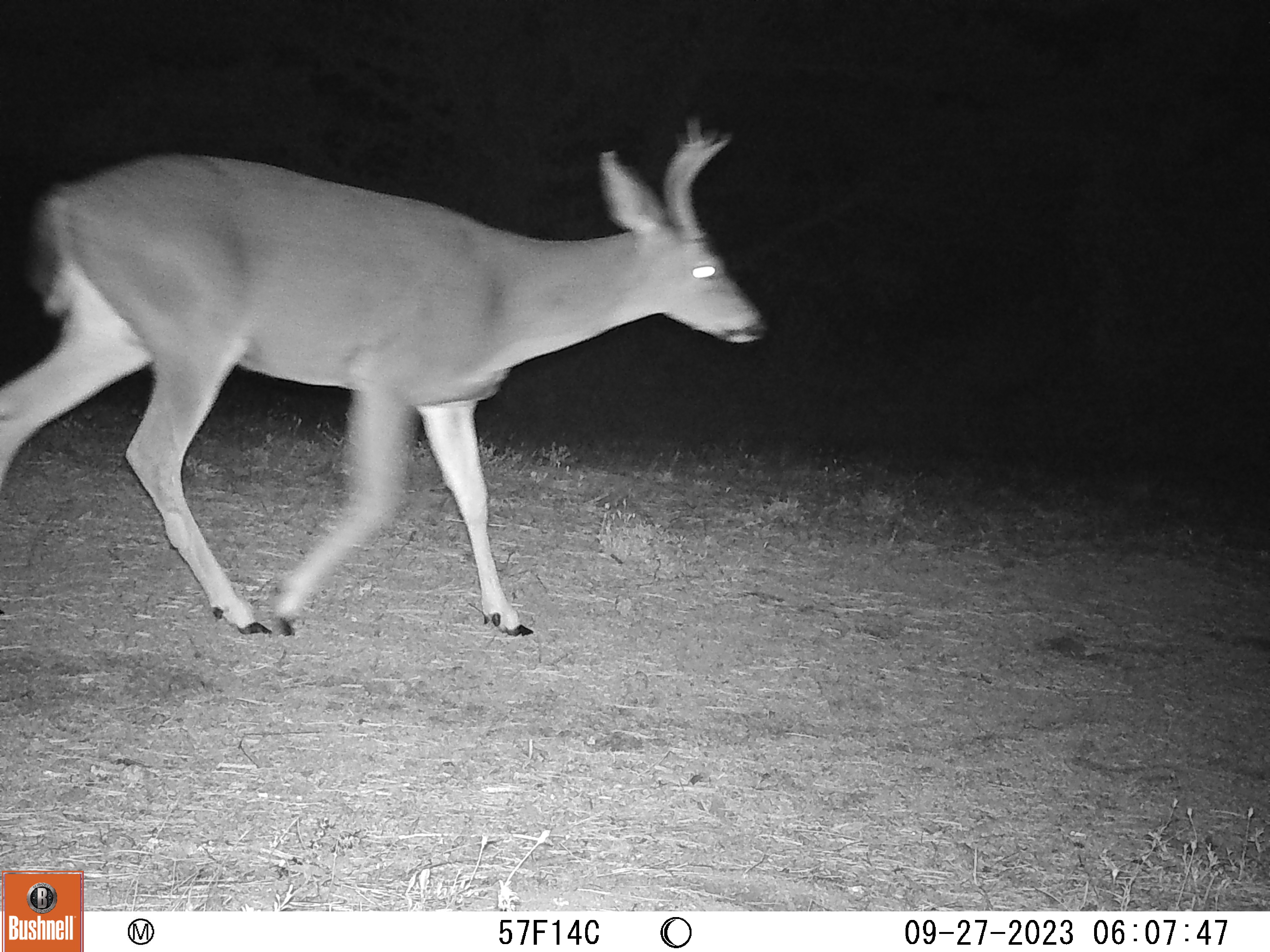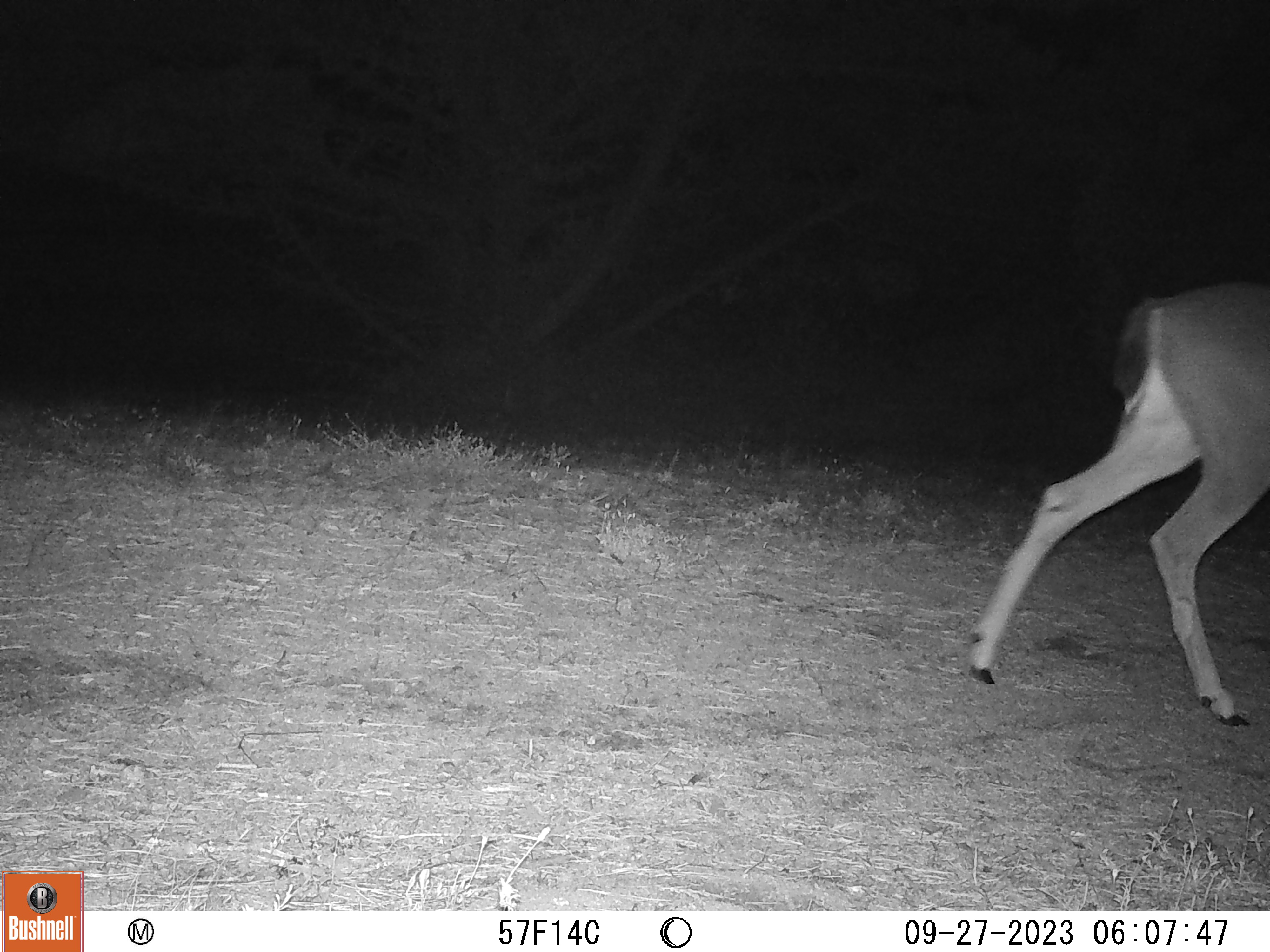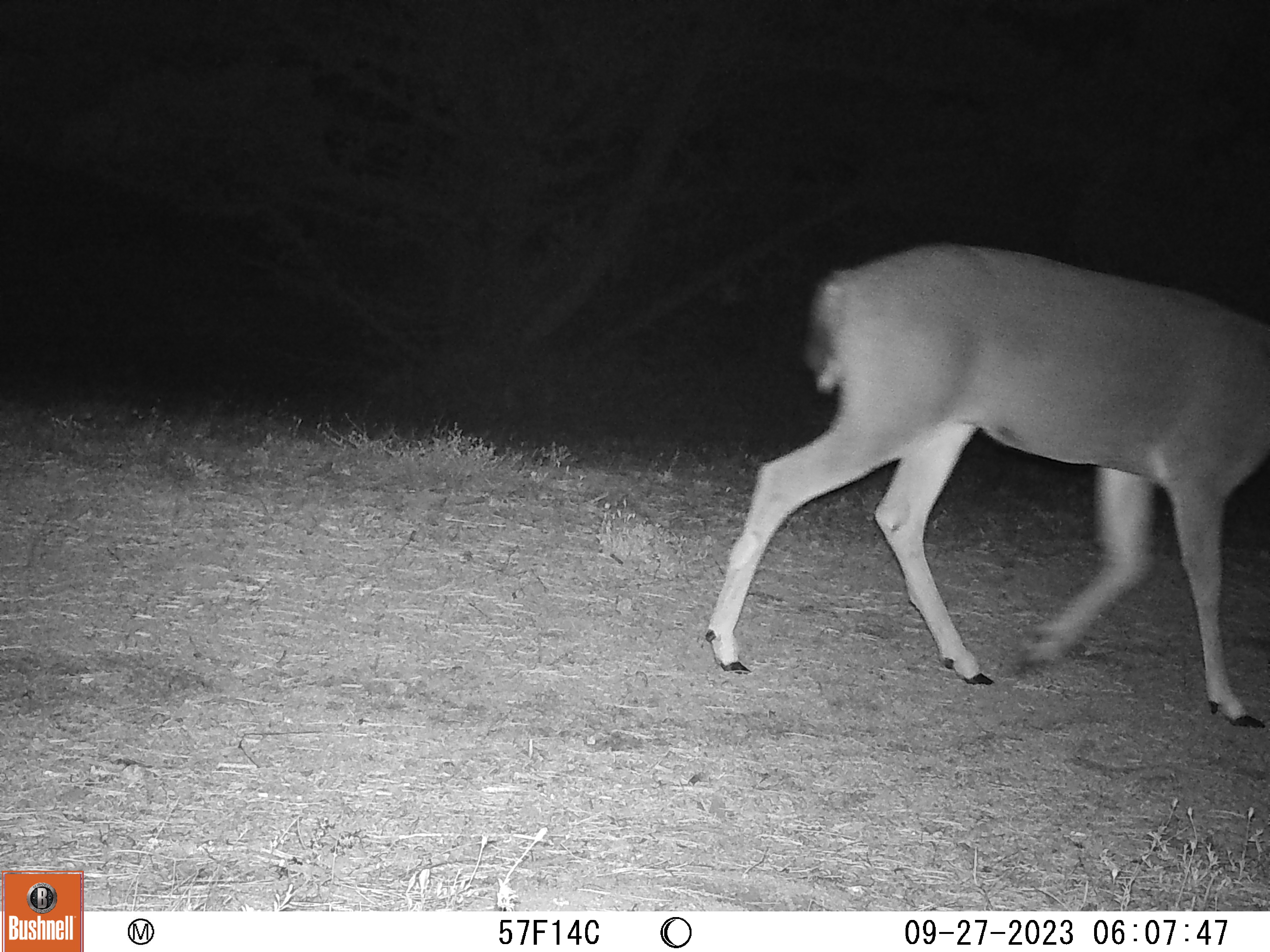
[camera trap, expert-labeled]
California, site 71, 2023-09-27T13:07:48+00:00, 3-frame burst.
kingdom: Animalia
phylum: Chordata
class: Mammalia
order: Artiodactyla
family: Cervidae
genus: Odocoileus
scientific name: Odocoileus hemionus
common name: mule deer